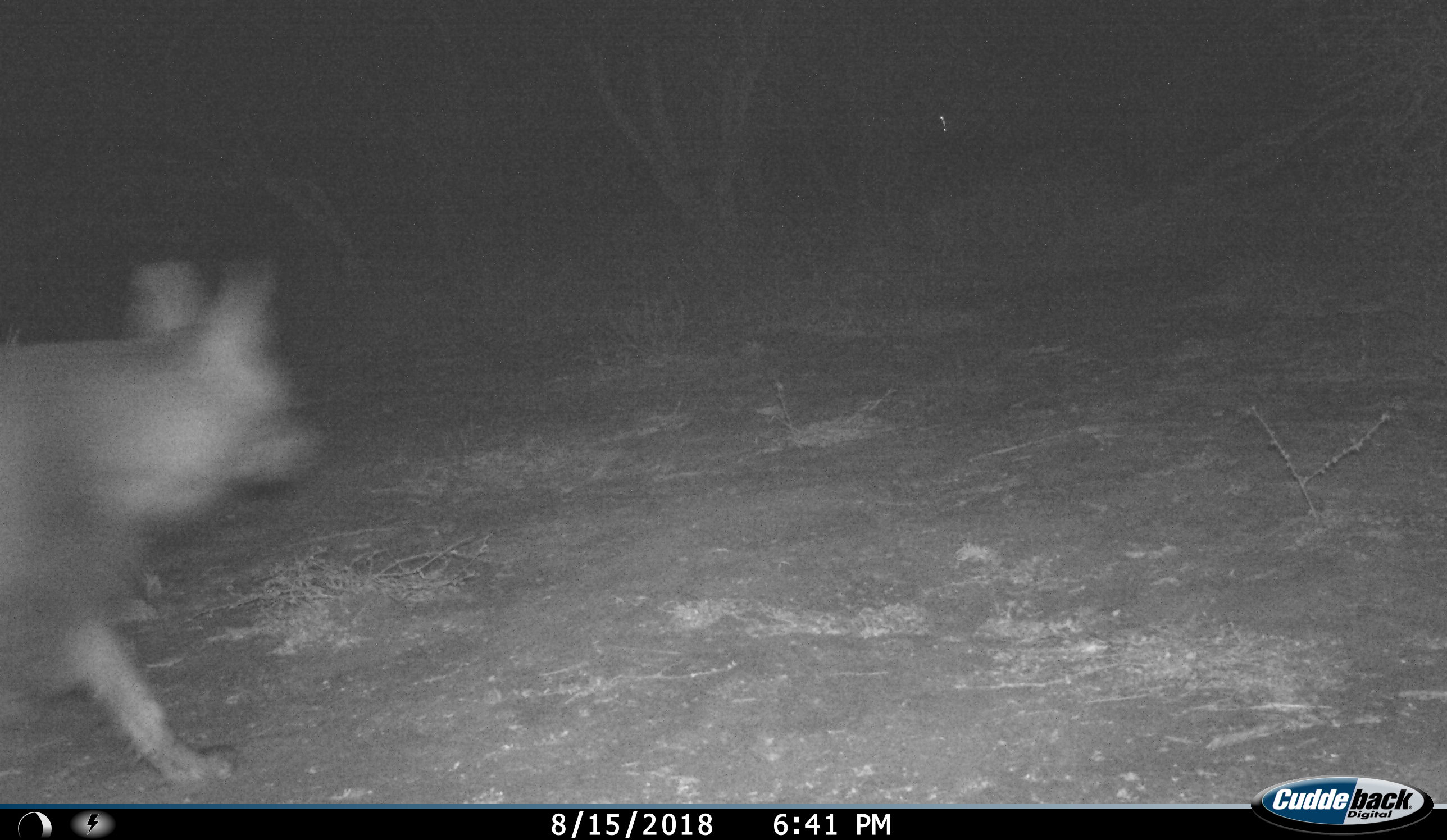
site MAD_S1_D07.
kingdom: Animalia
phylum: Chordata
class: Mammalia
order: Carnivora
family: Hyaenidae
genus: Proteles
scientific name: Proteles cristatus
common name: aardwolf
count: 1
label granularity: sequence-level